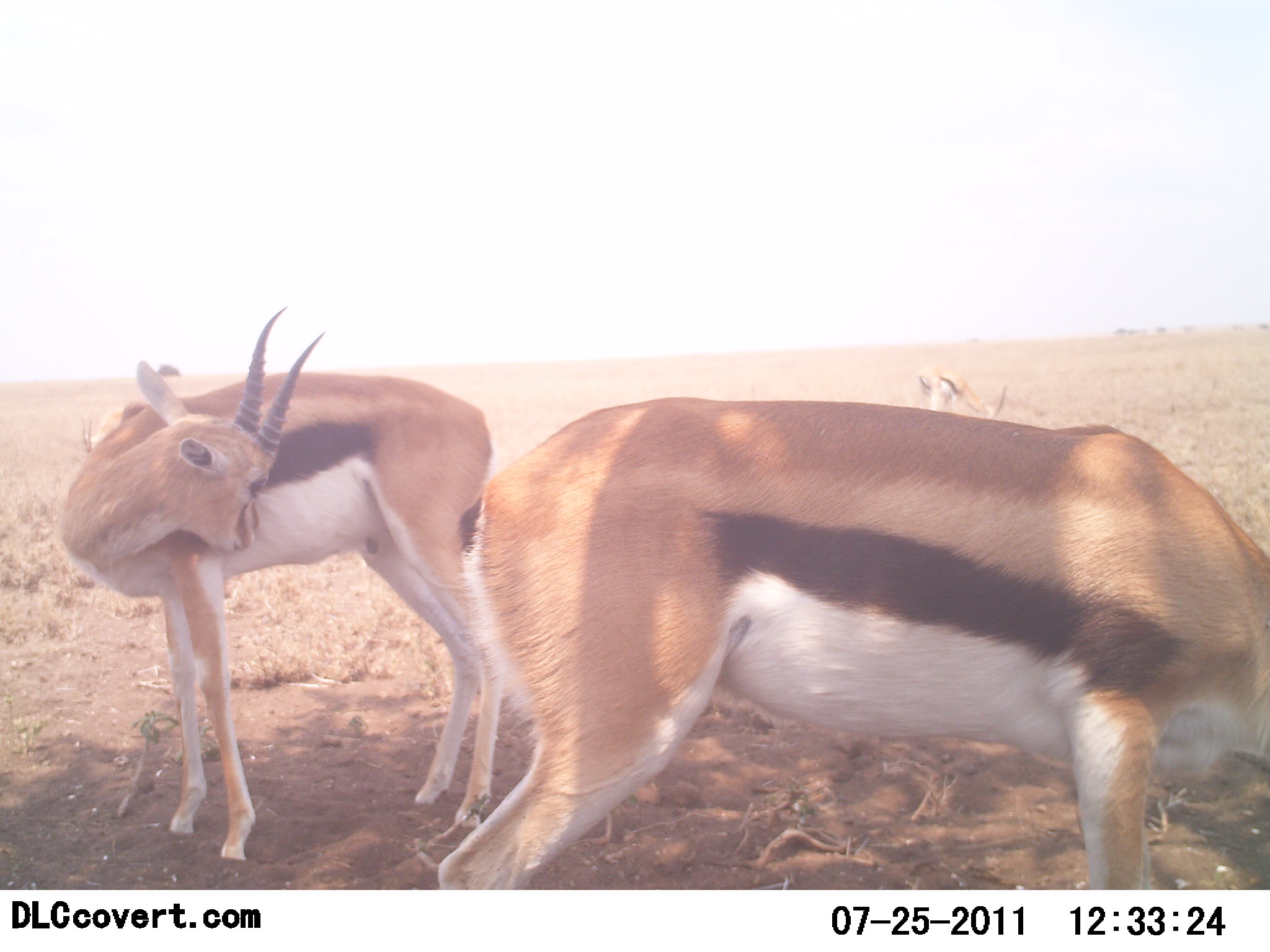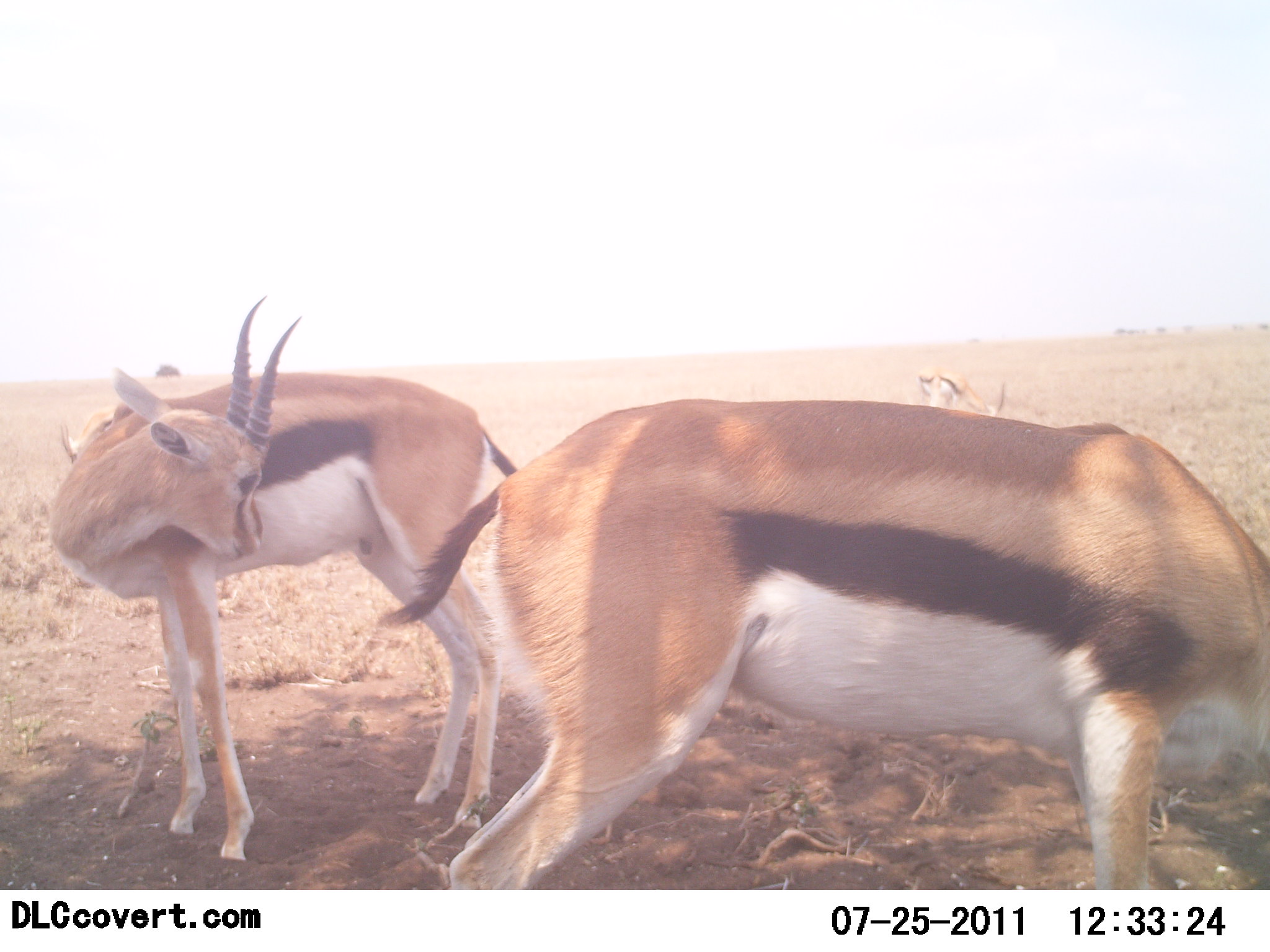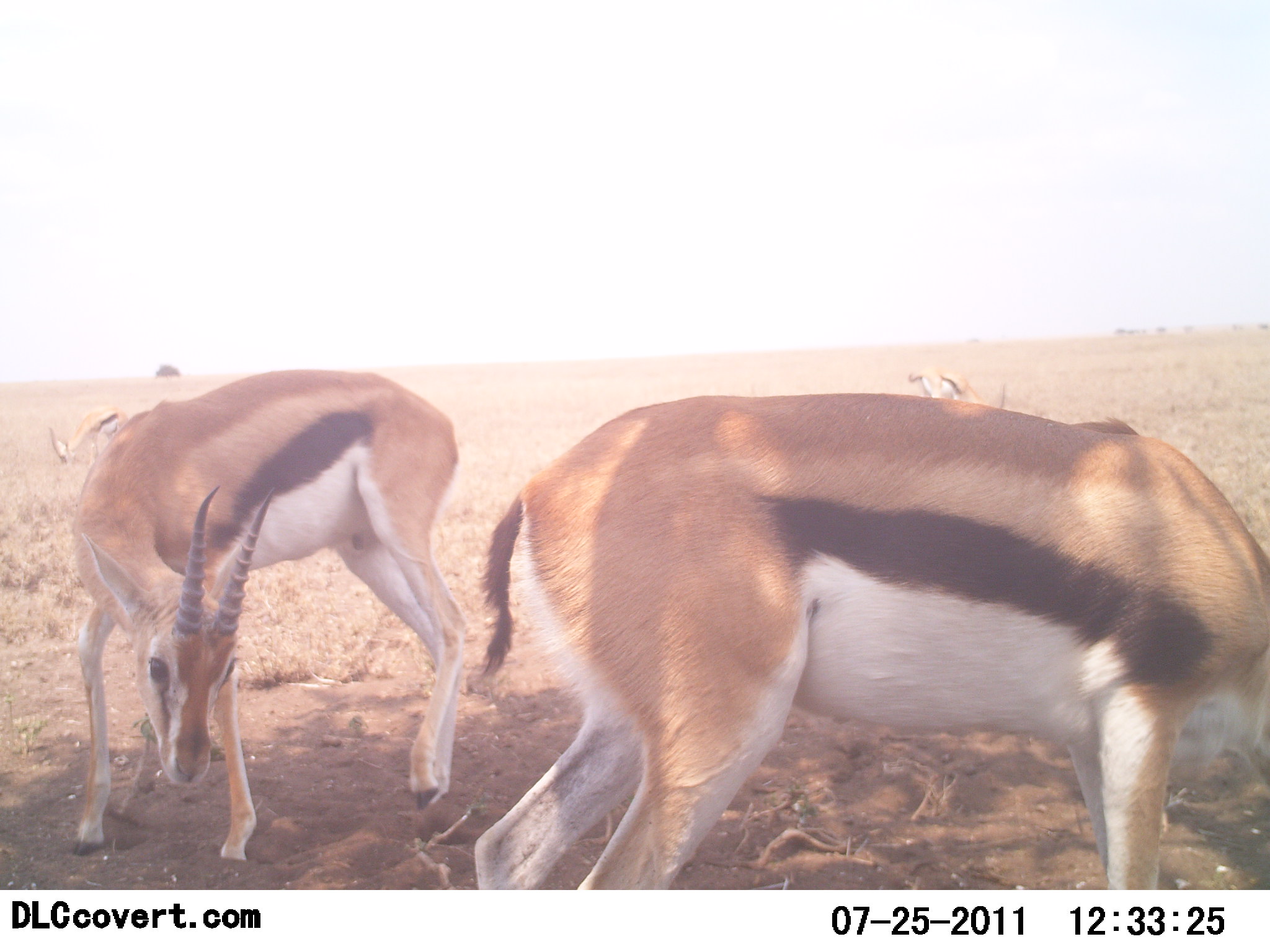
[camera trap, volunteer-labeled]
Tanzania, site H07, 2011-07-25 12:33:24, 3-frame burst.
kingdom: Animalia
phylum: Chordata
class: Mammalia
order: Artiodactyla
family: Bovidae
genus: Eudorcas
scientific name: Eudorcas thomsonii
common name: thomson's gazelle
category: gazellethomsons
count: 3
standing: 92%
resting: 8%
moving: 17%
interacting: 0%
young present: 0%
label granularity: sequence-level